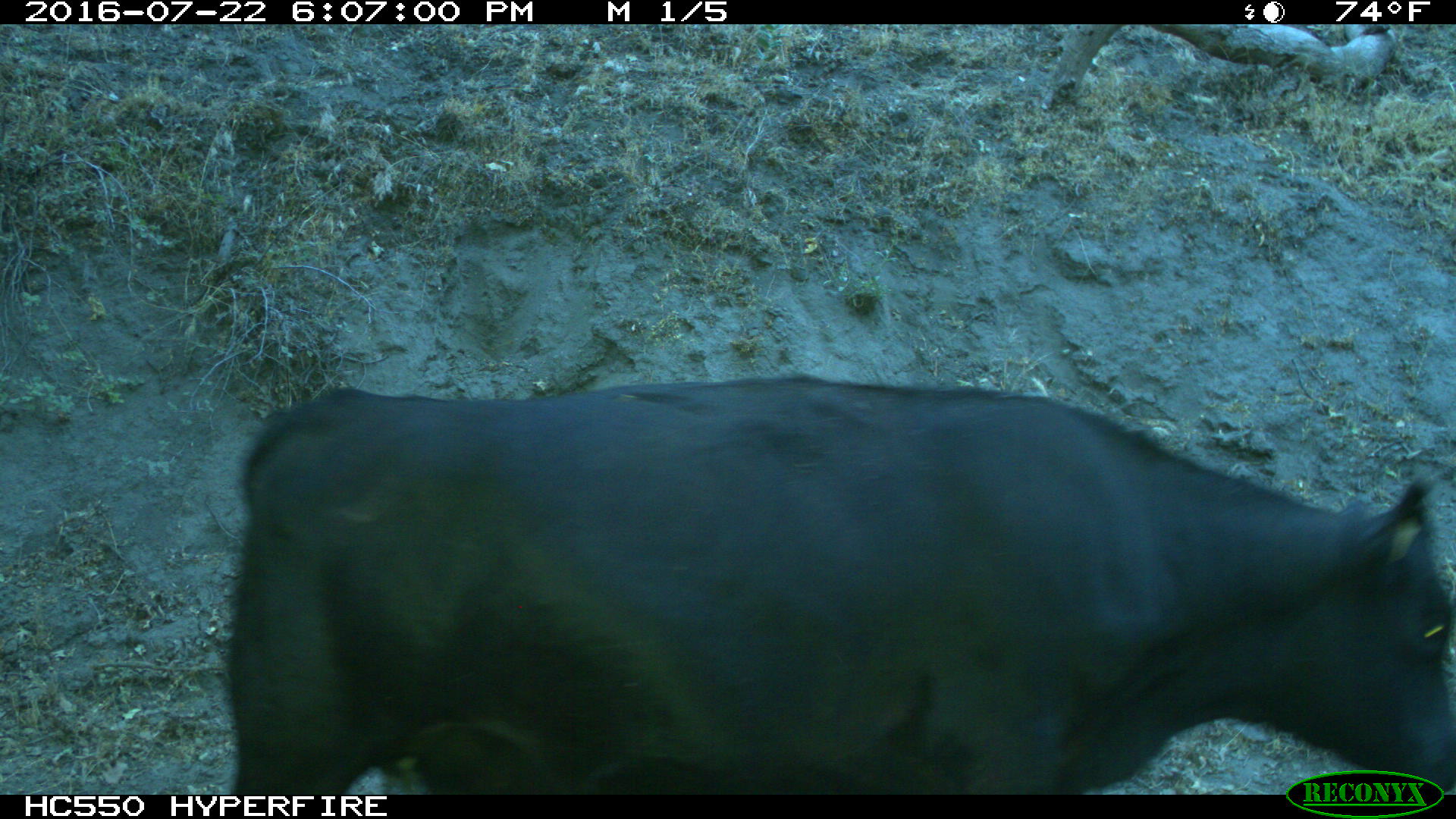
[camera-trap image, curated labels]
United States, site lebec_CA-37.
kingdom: Animalia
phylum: Chordata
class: Mammalia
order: Artiodactyla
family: Bovidae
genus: Bos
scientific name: Bos taurus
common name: domestic cow